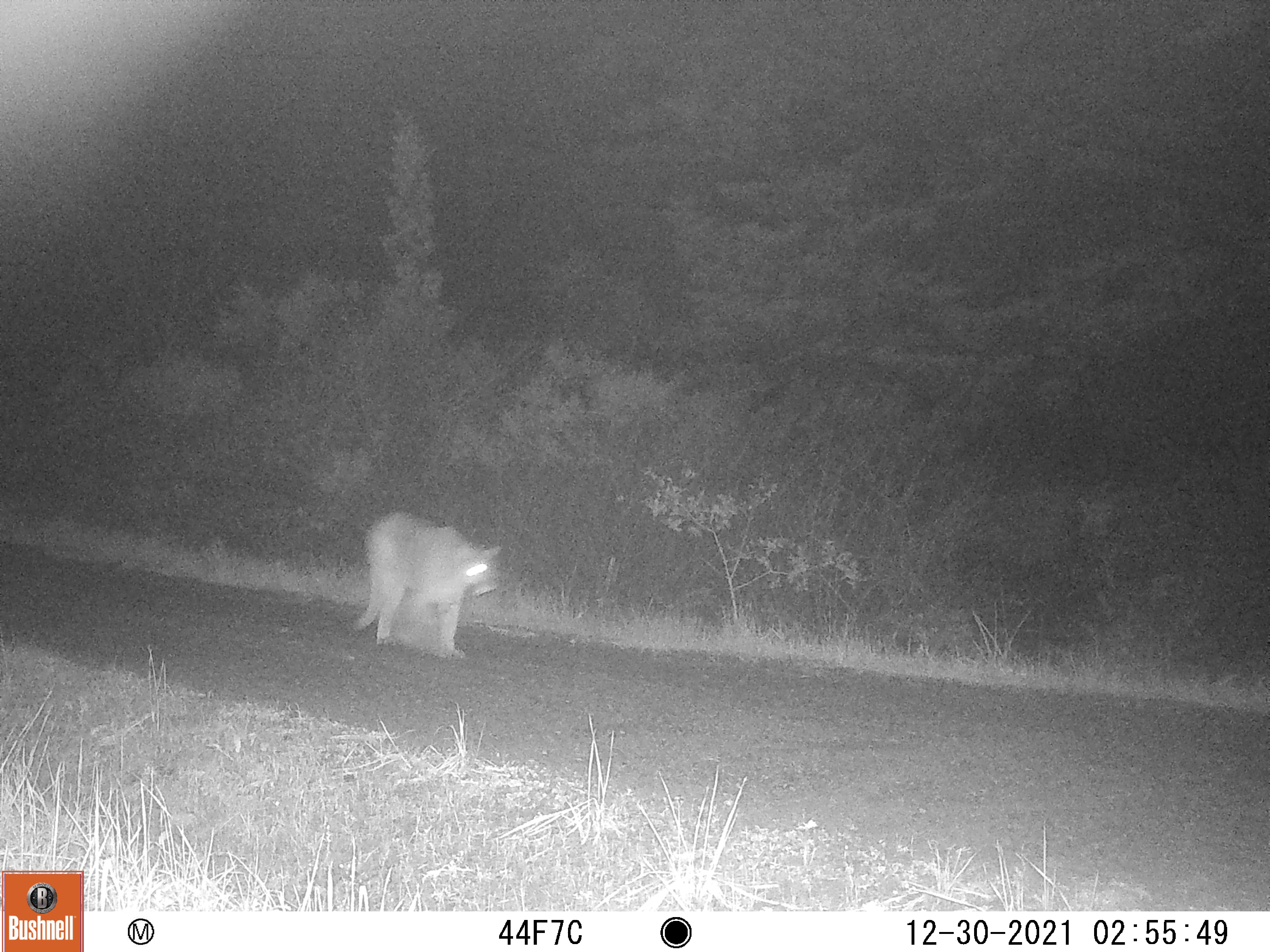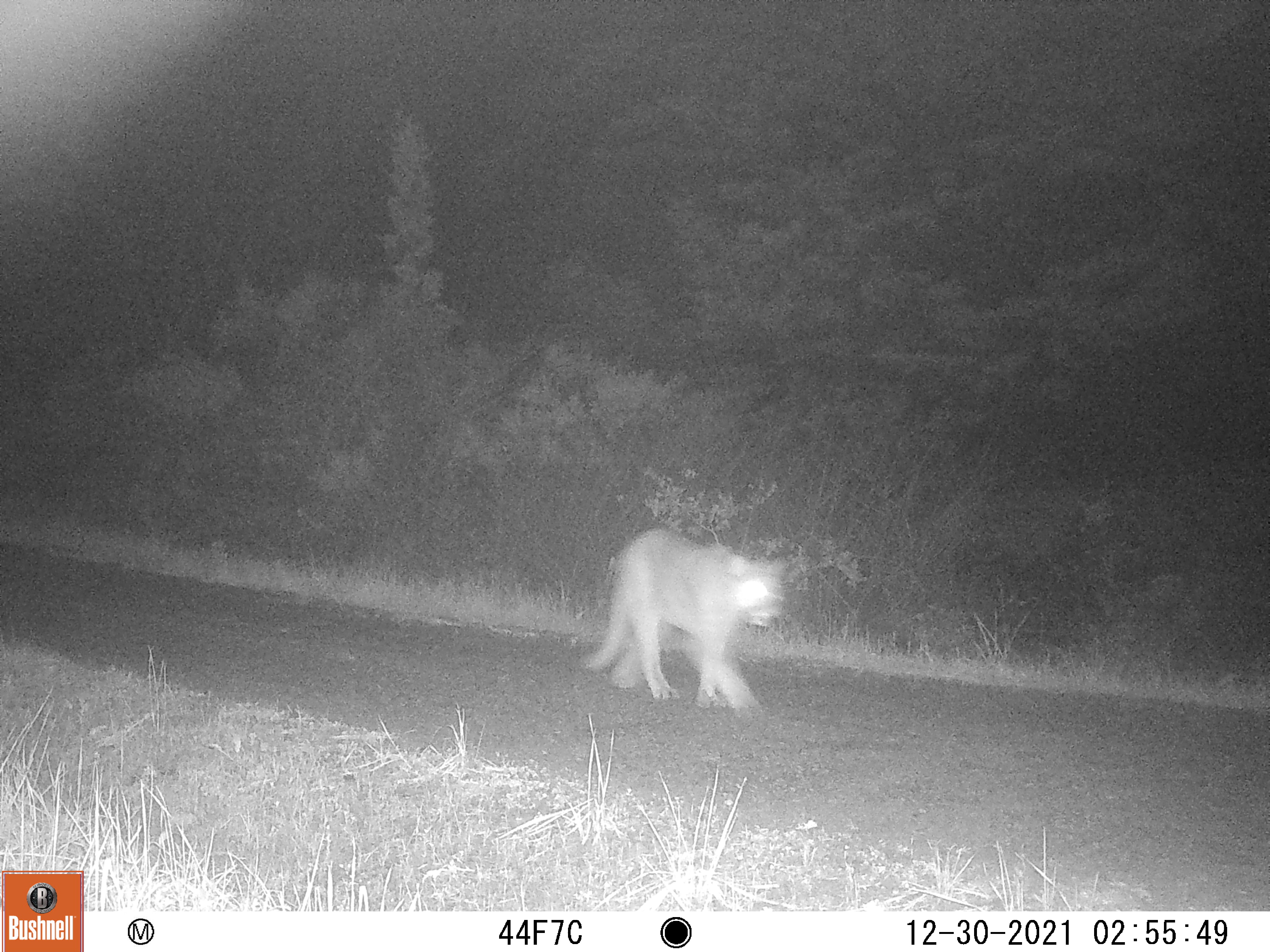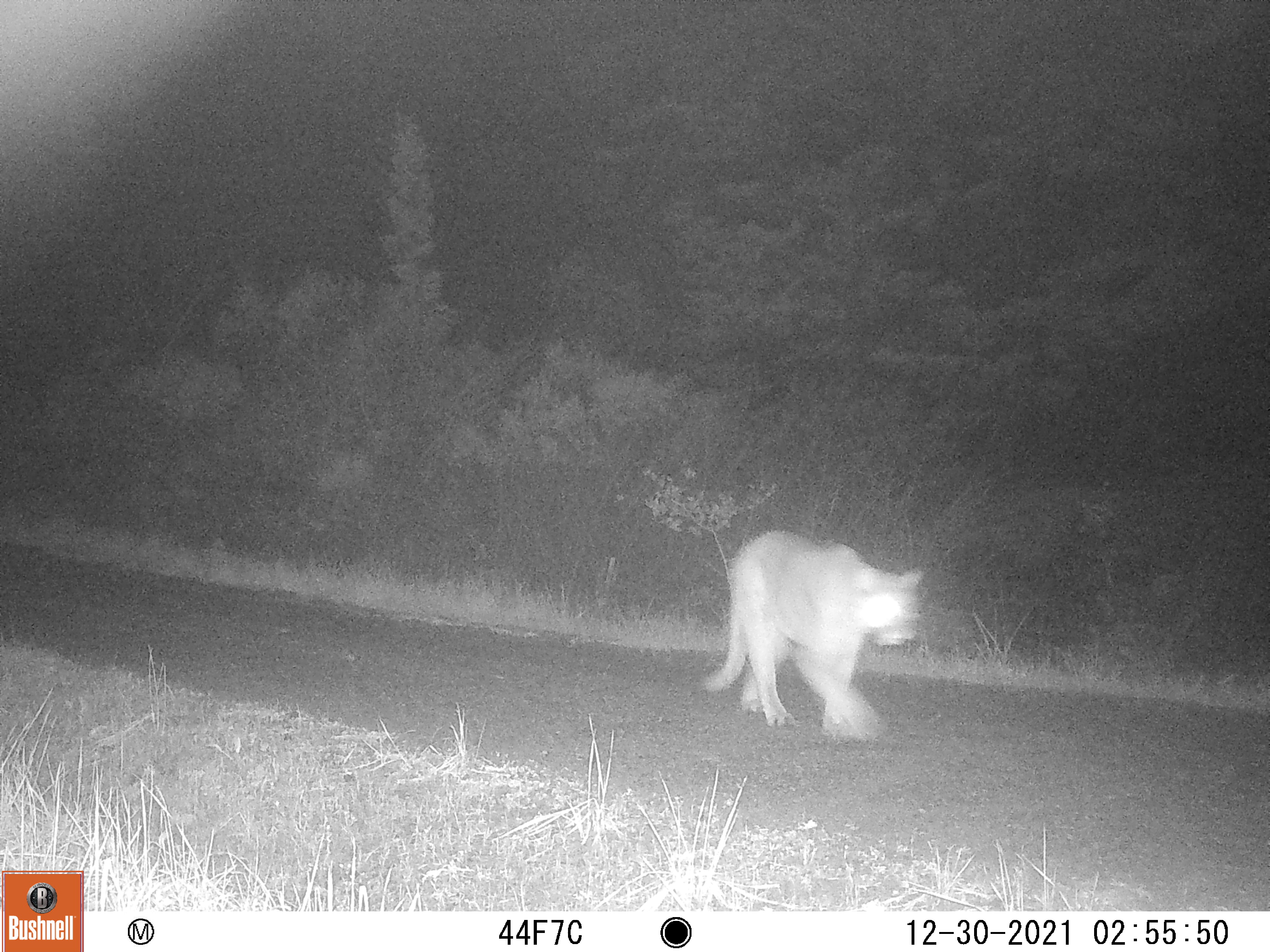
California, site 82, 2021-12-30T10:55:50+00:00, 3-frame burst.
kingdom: Animalia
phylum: Chordata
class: Mammalia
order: Carnivora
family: Felidae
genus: Puma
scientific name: Puma concolor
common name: puma